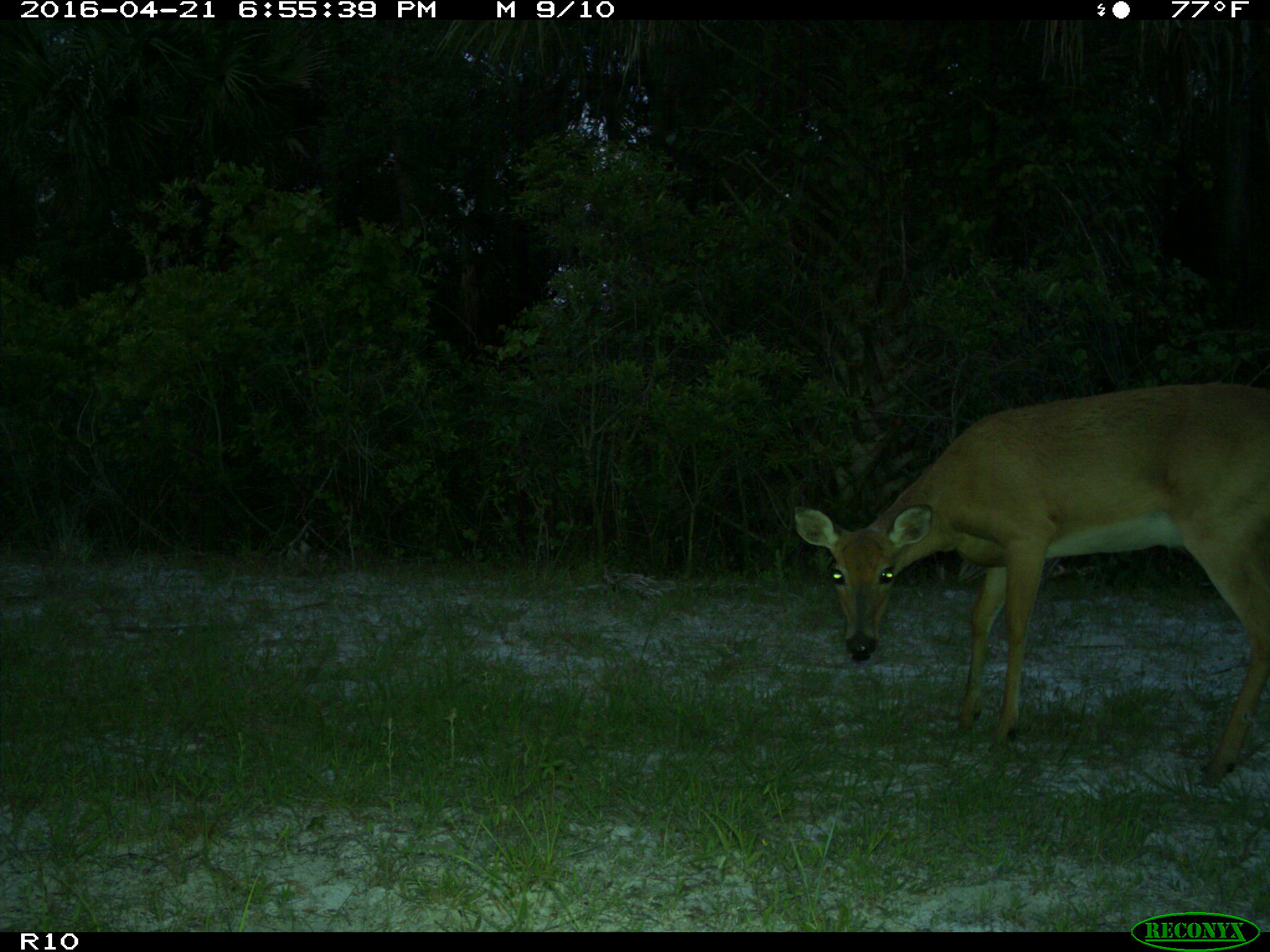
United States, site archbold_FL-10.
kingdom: Animalia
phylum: Chordata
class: Mammalia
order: Artiodactyla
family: Cervidae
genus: Odocoileus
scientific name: Odocoileus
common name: deer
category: unidentified deer